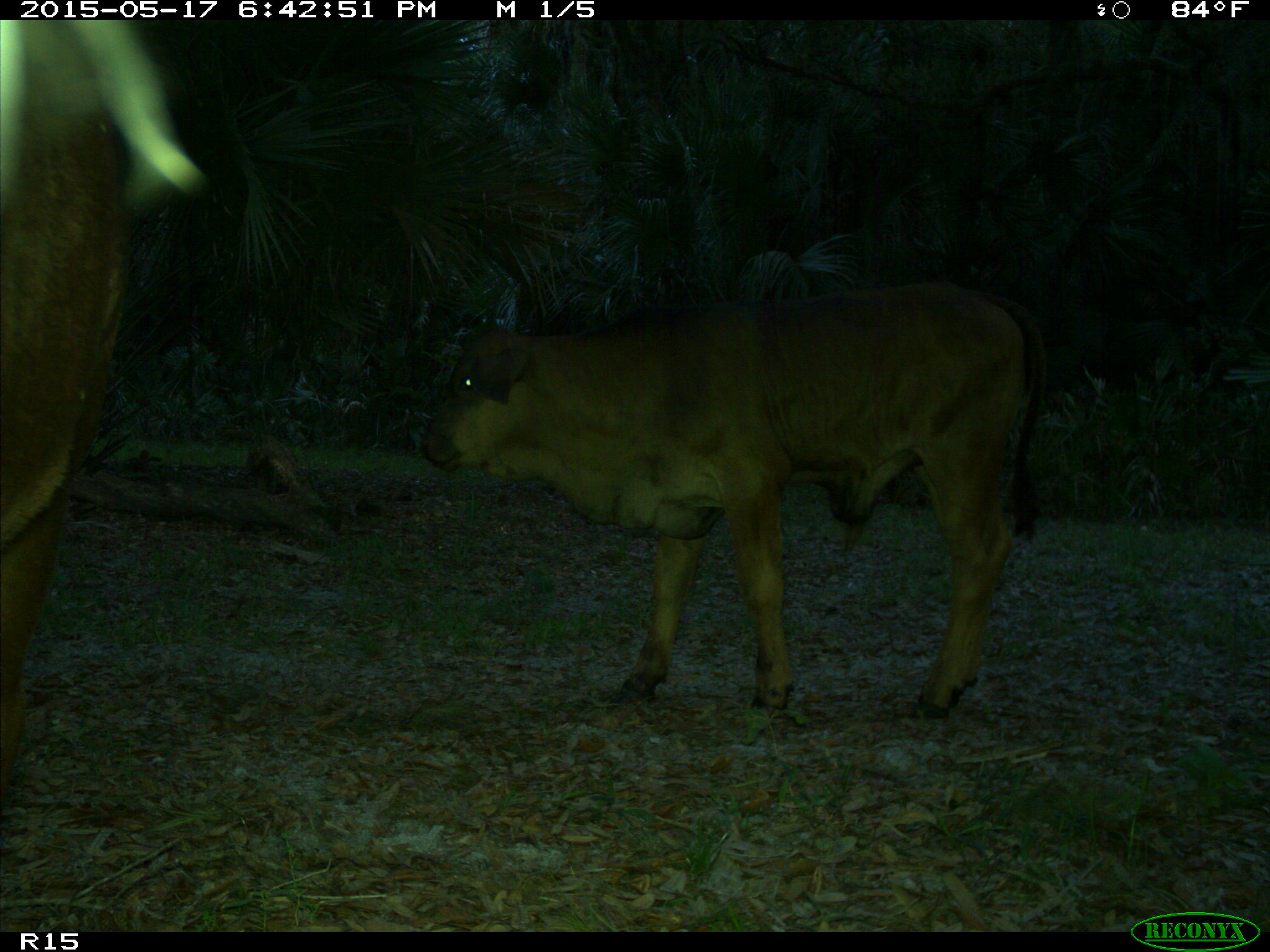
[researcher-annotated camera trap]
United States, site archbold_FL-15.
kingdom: Animalia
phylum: Chordata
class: Mammalia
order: Artiodactyla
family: Bovidae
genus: Bos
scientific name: Bos taurus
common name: domestic cow